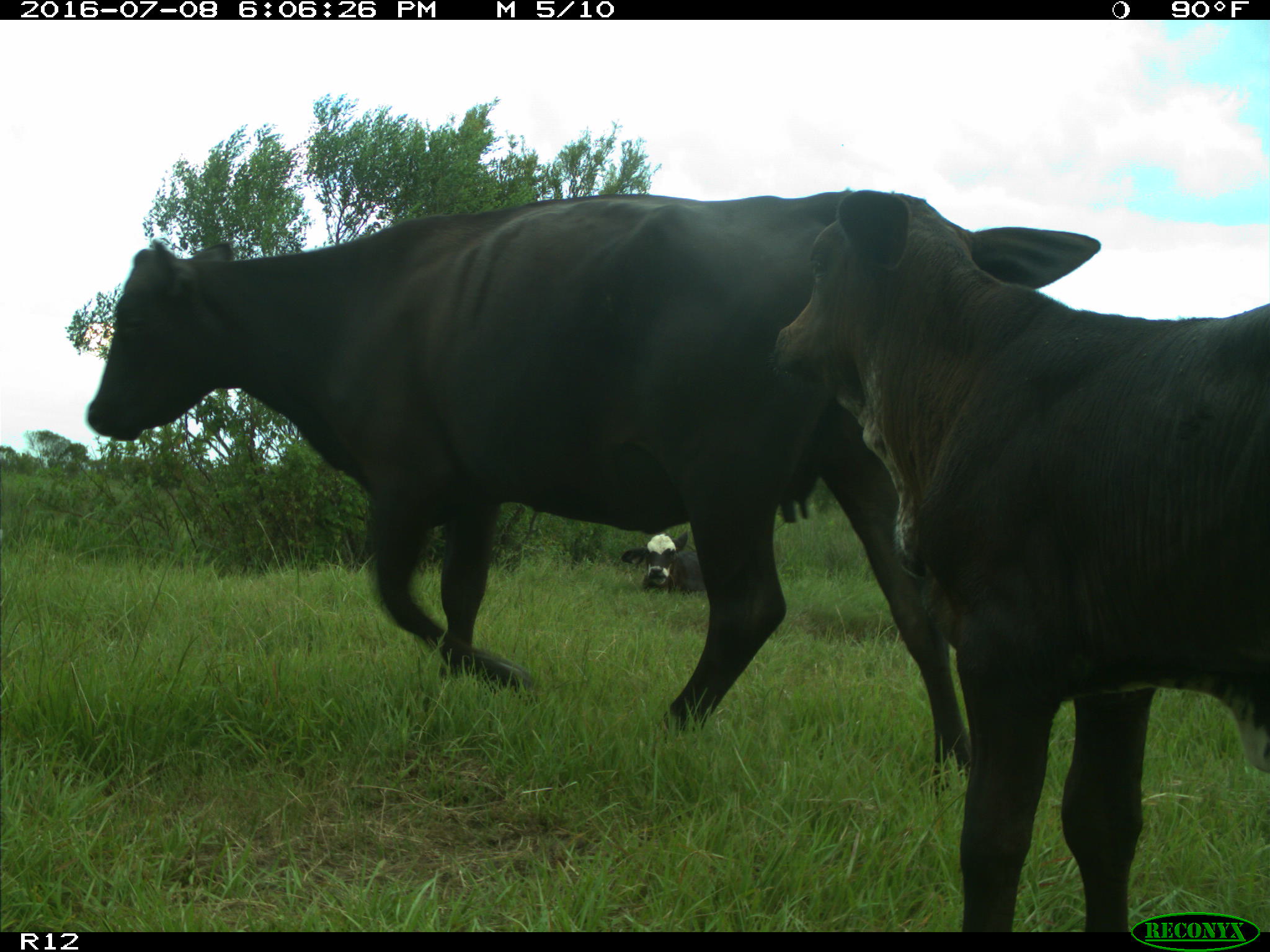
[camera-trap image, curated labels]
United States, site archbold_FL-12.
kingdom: Animalia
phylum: Chordata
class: Mammalia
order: Artiodactyla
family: Bovidae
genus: Bos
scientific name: Bos taurus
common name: domestic cow